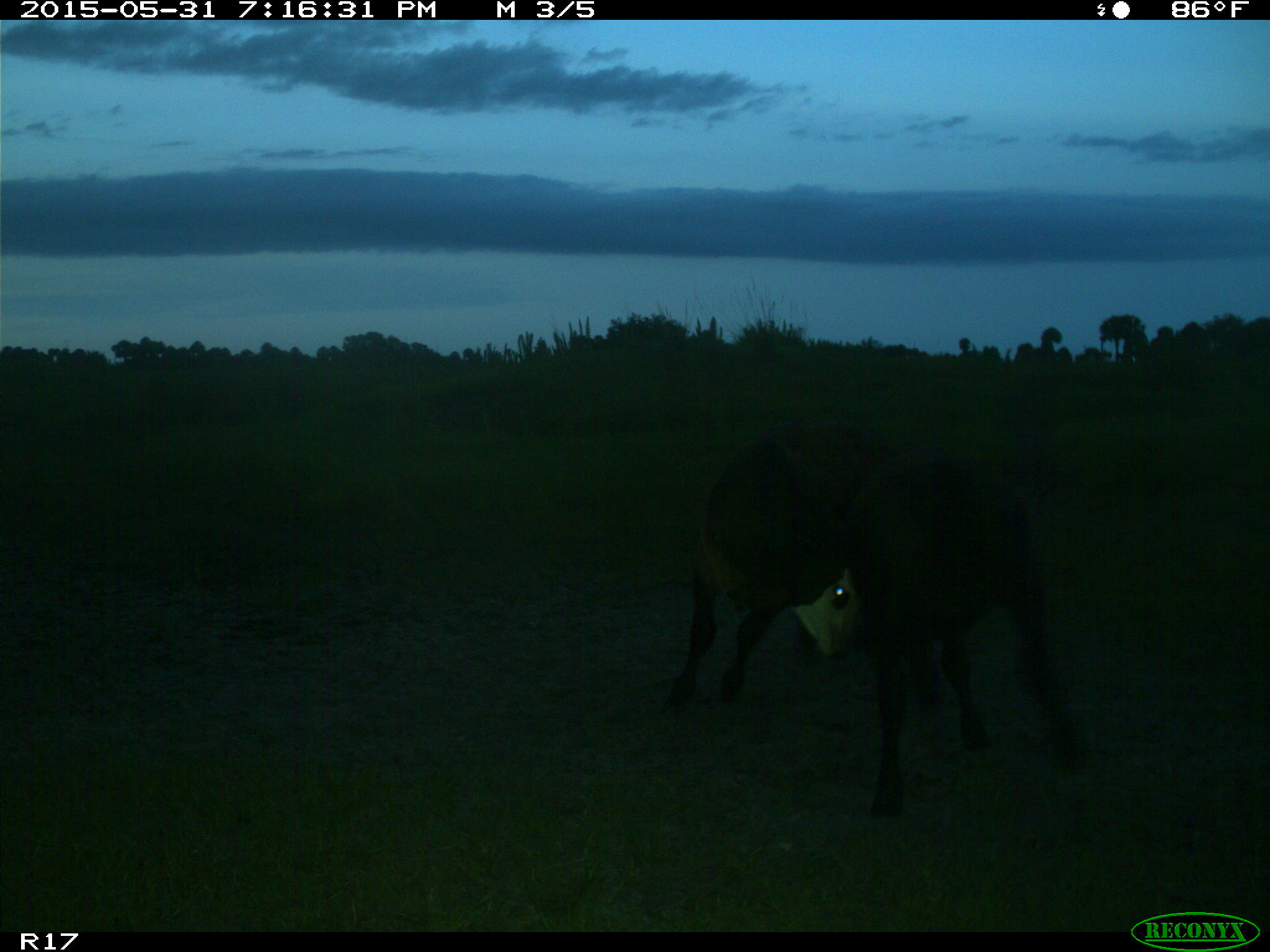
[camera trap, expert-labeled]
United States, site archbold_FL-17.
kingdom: Animalia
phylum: Chordata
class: Mammalia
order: Artiodactyla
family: Bovidae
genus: Bos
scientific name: Bos taurus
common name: domestic cow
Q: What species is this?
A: Bos taurus (domestic cow).